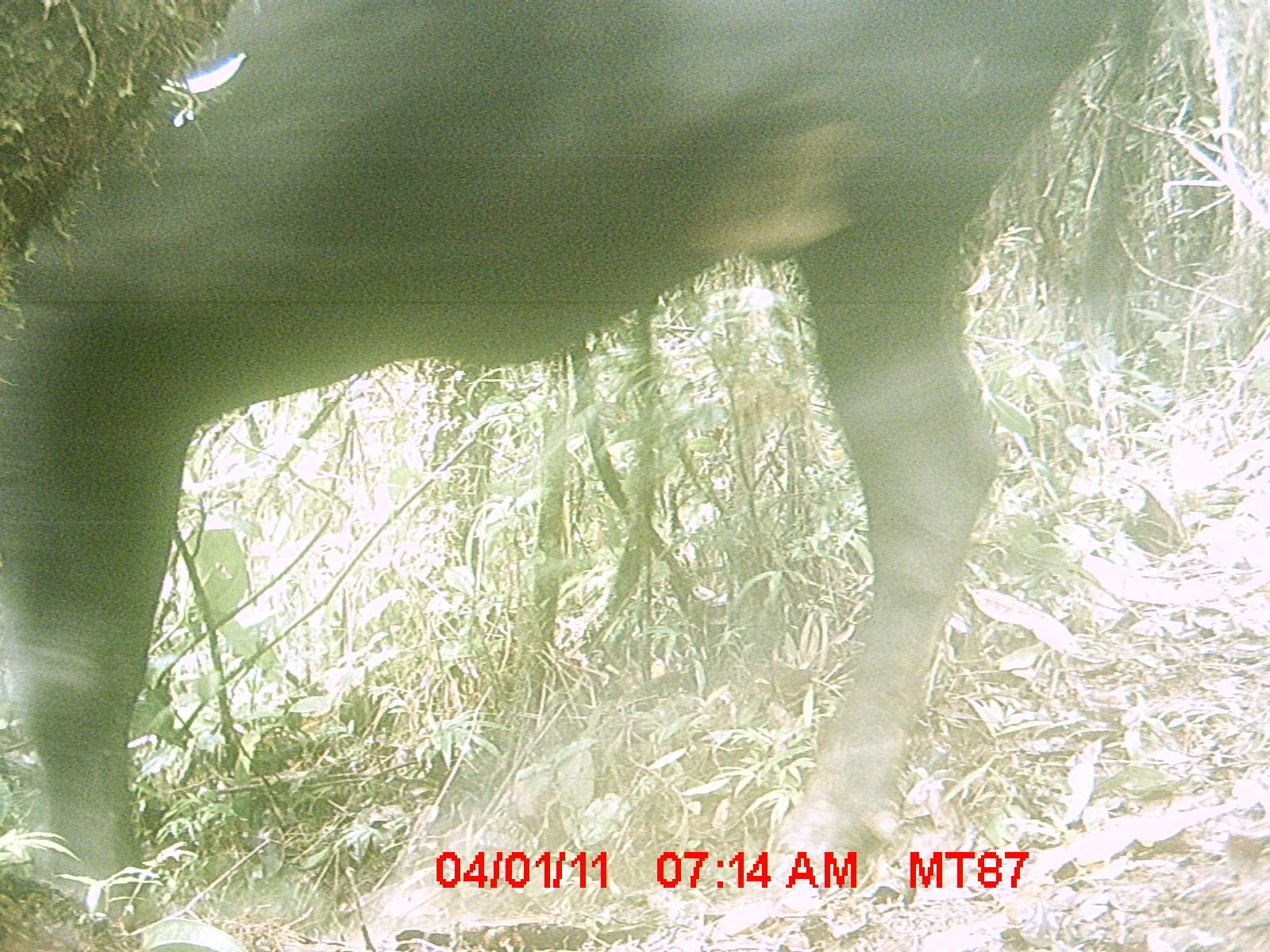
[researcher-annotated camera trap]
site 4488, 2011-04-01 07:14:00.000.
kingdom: Animalia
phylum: Chordata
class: Mammalia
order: Artiodactyla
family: Bovidae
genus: Bos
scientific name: Bos taurus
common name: domestic cattle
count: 3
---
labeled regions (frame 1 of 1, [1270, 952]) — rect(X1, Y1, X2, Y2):
bos taurus: rect(0, 0, 1157, 924)